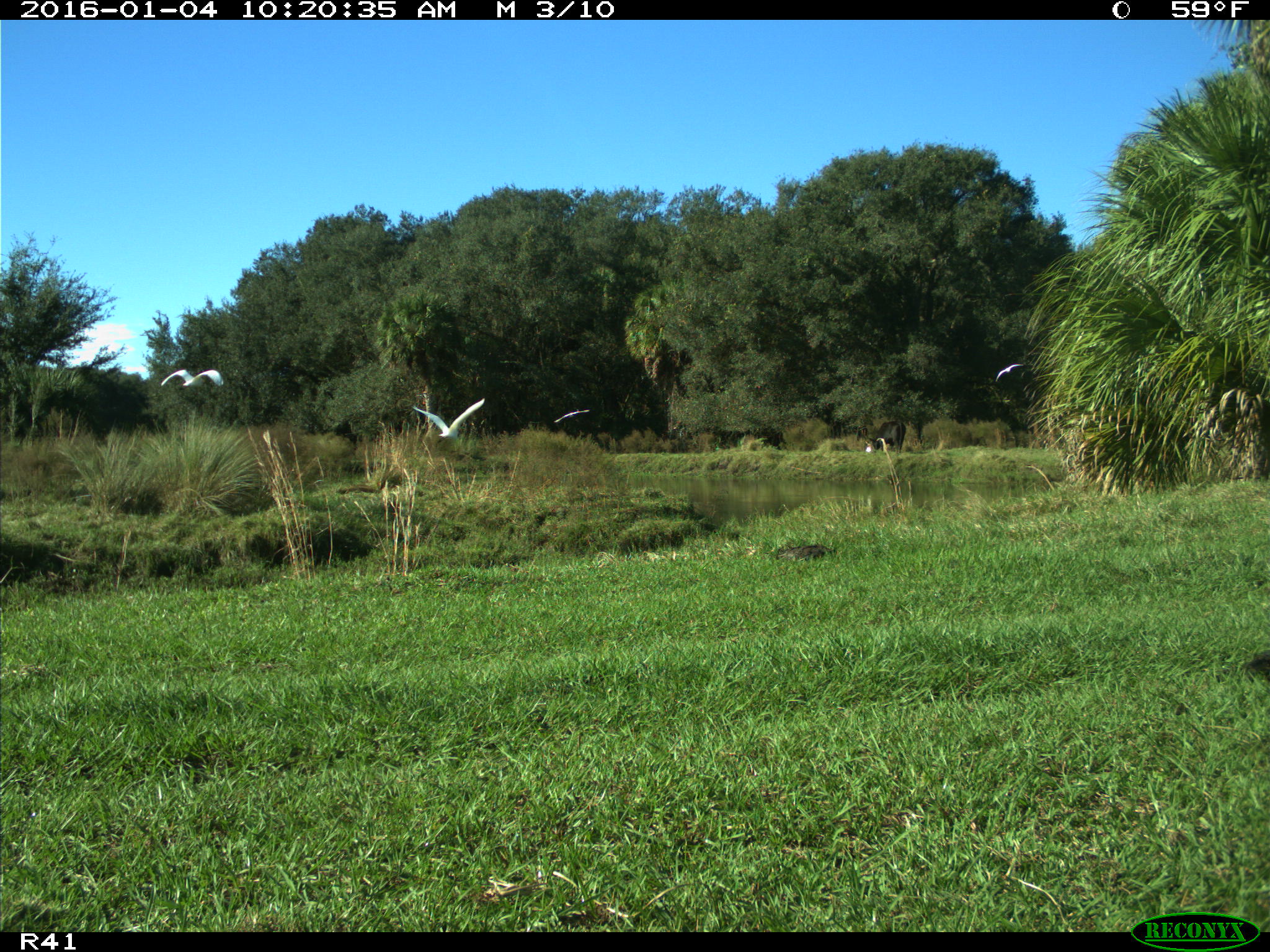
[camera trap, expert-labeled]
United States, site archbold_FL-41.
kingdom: Animalia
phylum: Chordata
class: Aves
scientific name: Aves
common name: birds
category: unidentified bird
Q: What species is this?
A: Unidentified bird (birds) (Aves).